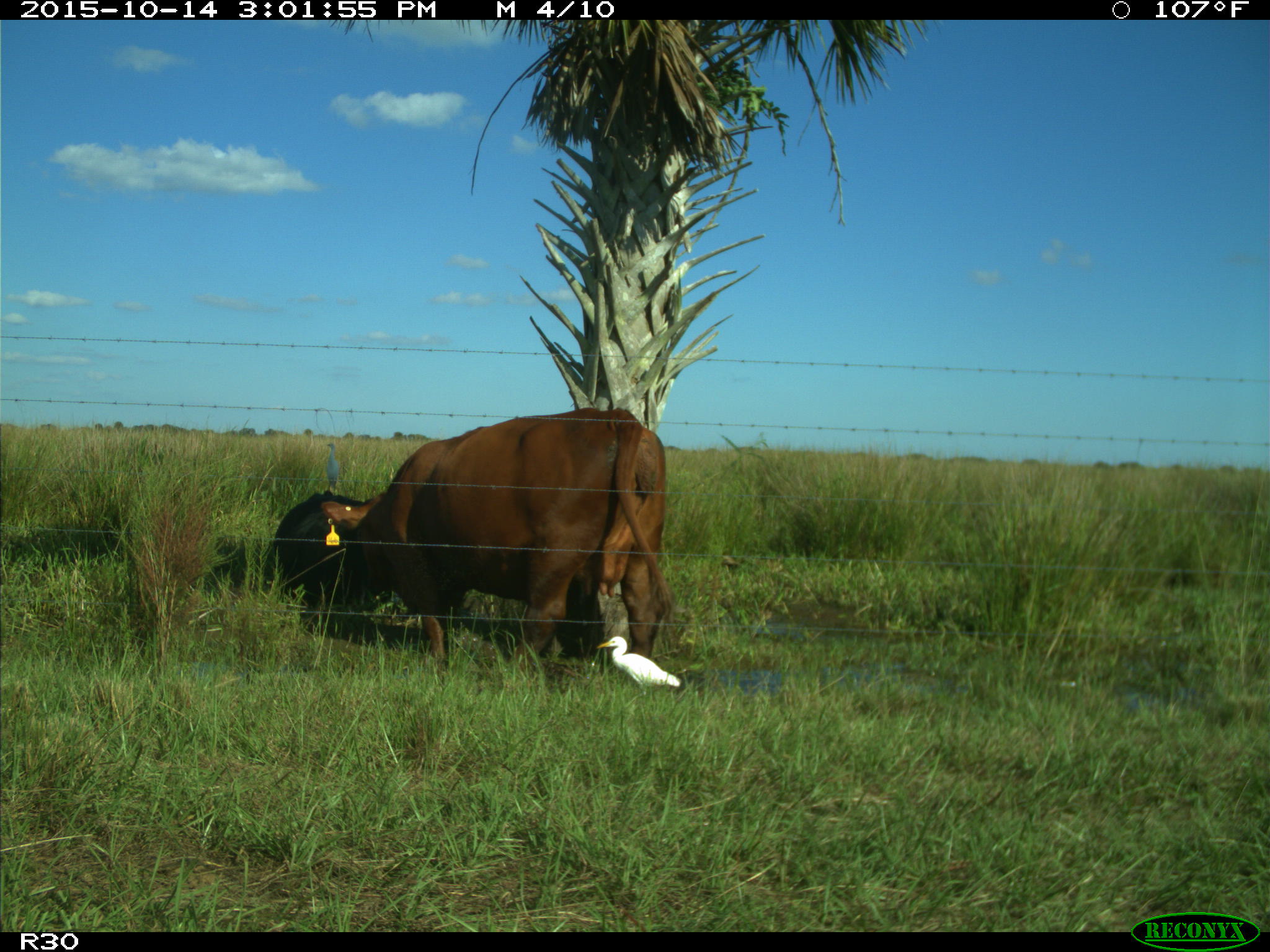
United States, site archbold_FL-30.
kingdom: Animalia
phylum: Chordata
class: Mammalia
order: Artiodactyla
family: Bovidae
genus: Bos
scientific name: Bos taurus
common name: domestic cow